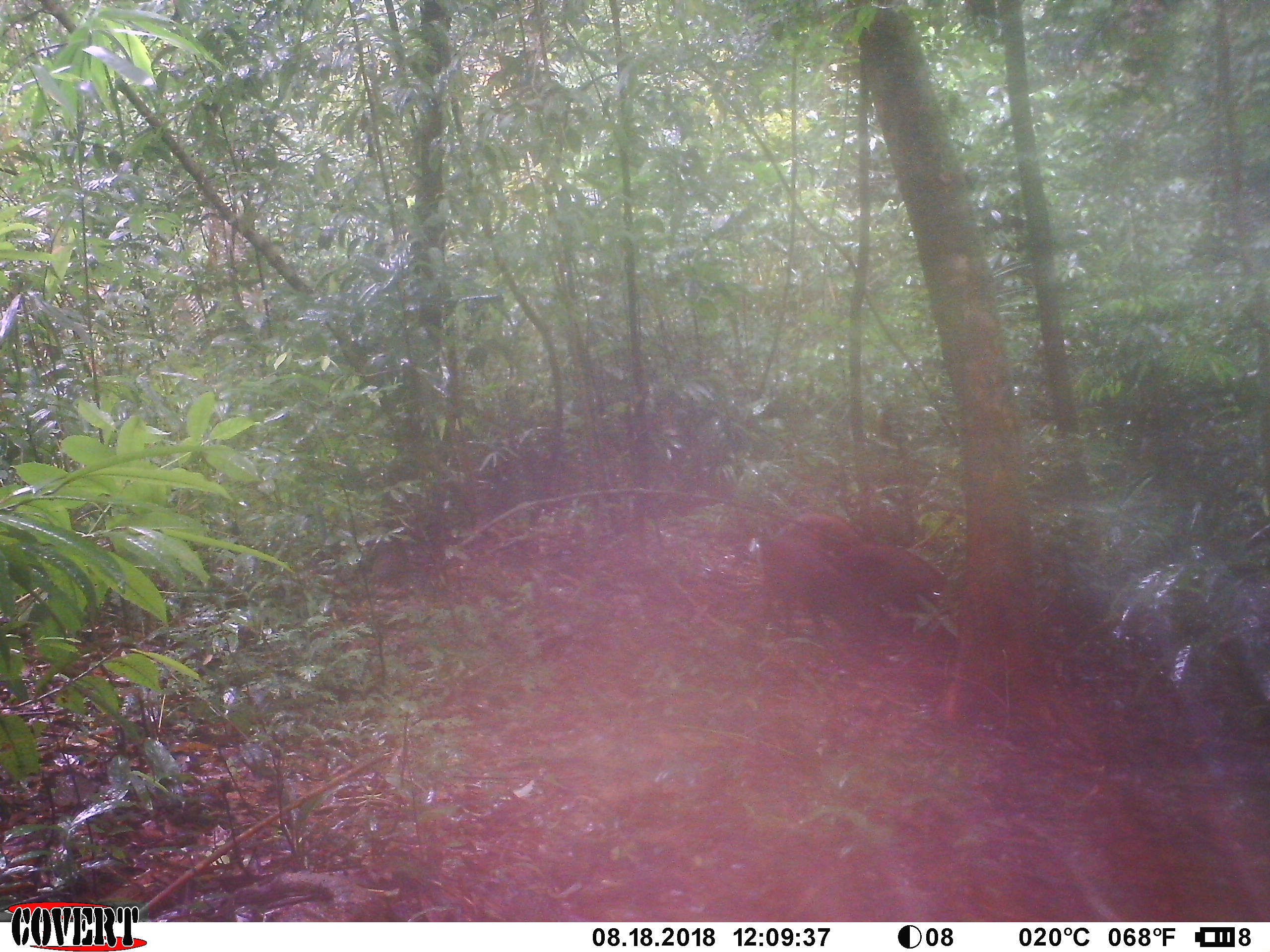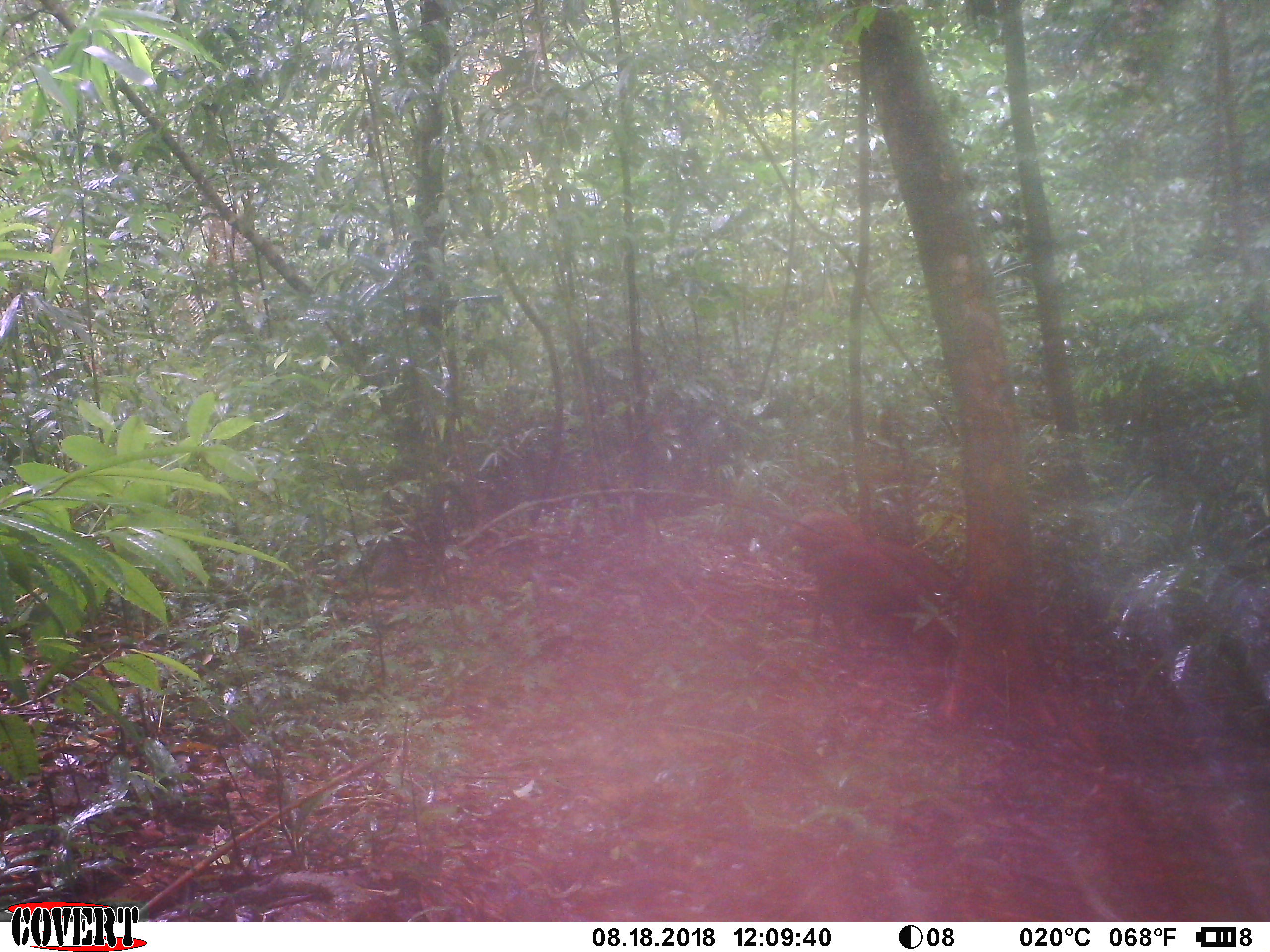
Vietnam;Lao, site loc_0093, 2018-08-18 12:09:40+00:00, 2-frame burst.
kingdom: Animalia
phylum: Chordata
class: Mammalia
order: Artiodactyla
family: Suidae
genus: Sus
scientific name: Sus scrofa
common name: eurasian wild pig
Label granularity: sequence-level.